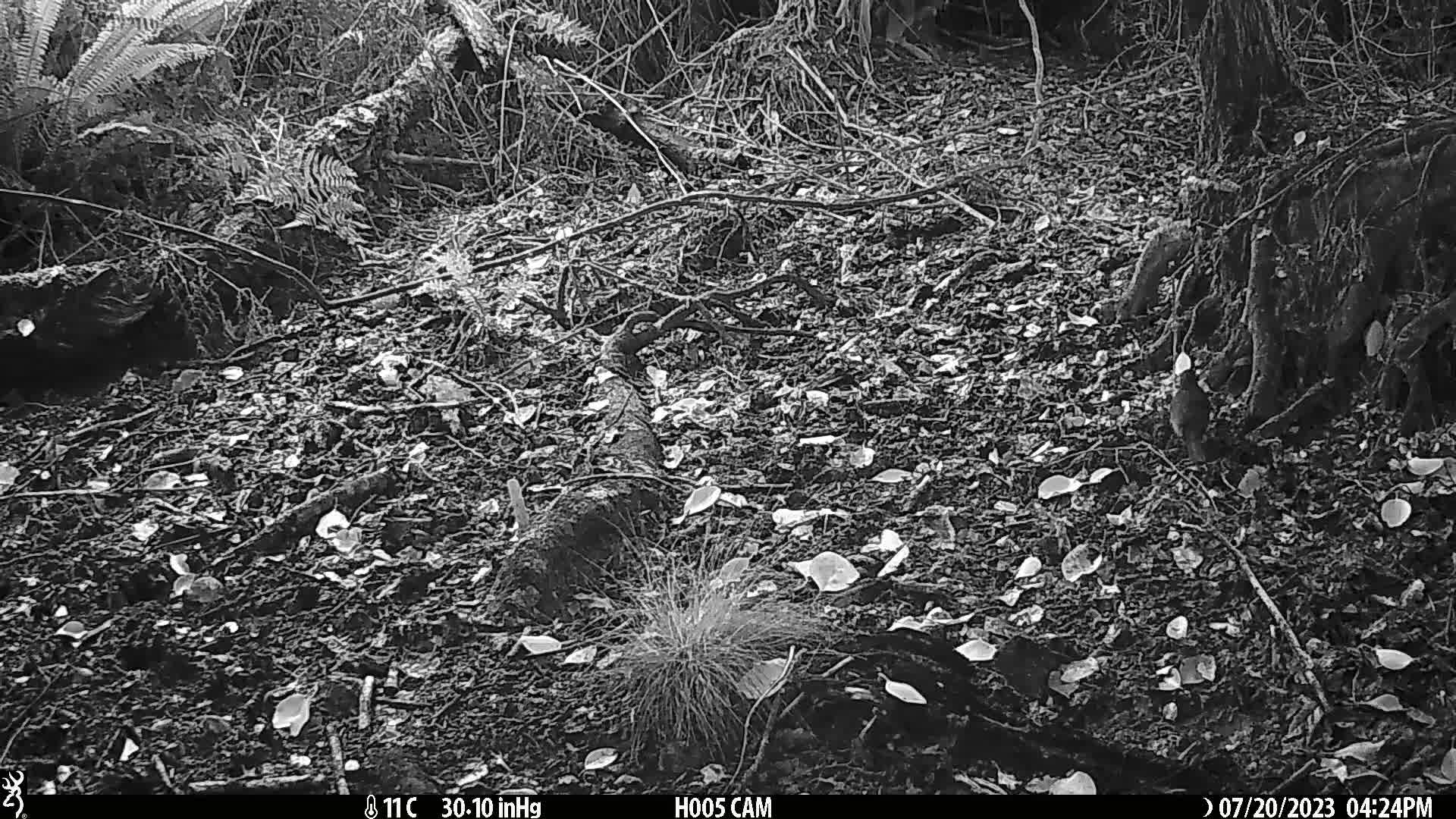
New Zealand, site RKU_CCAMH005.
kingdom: Animalia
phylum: Chordata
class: Aves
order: Passeriformes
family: Turdidae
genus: Turdus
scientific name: Turdus merula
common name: eurasian blackbird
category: blackbird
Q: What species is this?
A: Blackbird (eurasian blackbird) (Turdus merula).